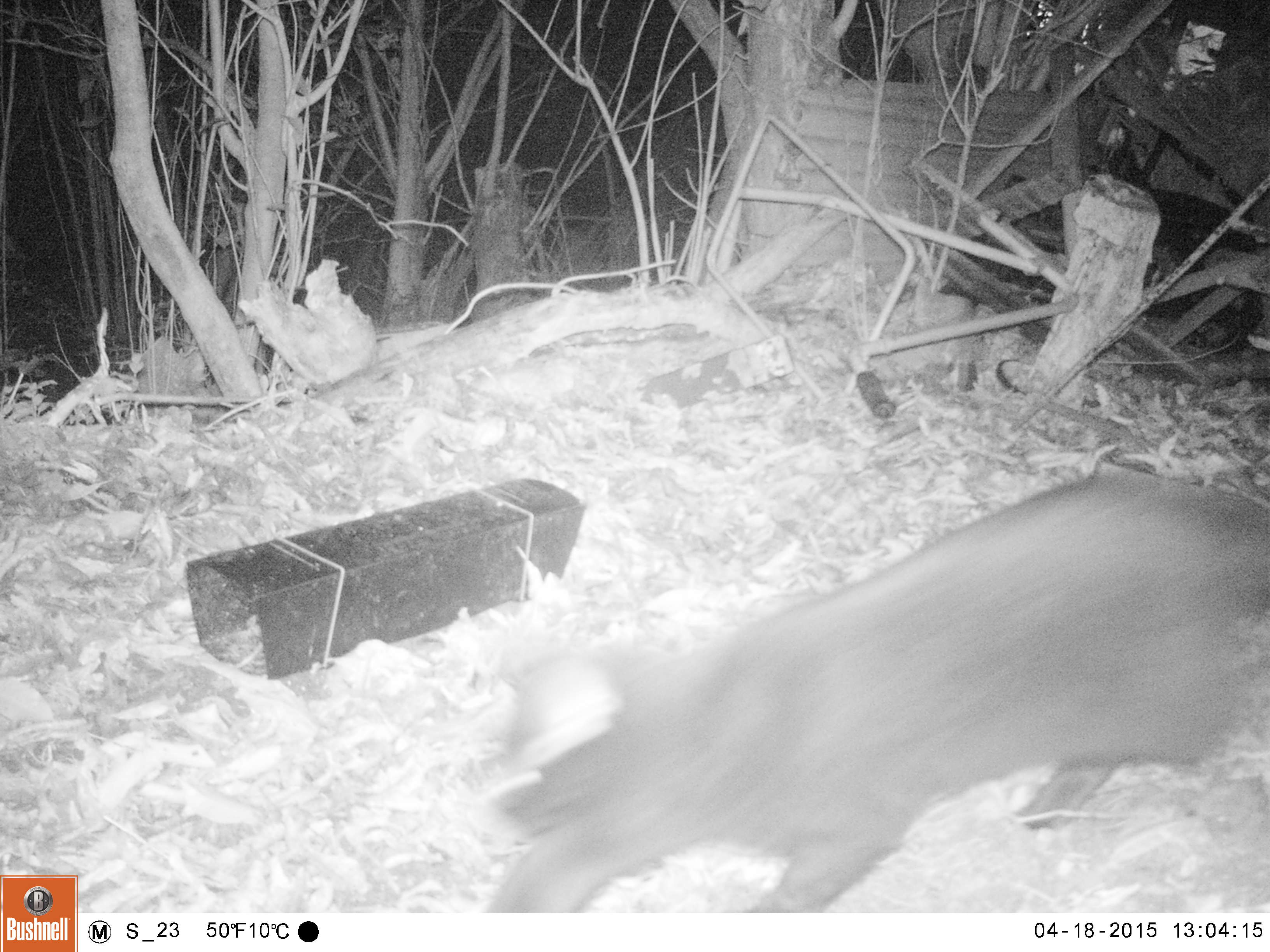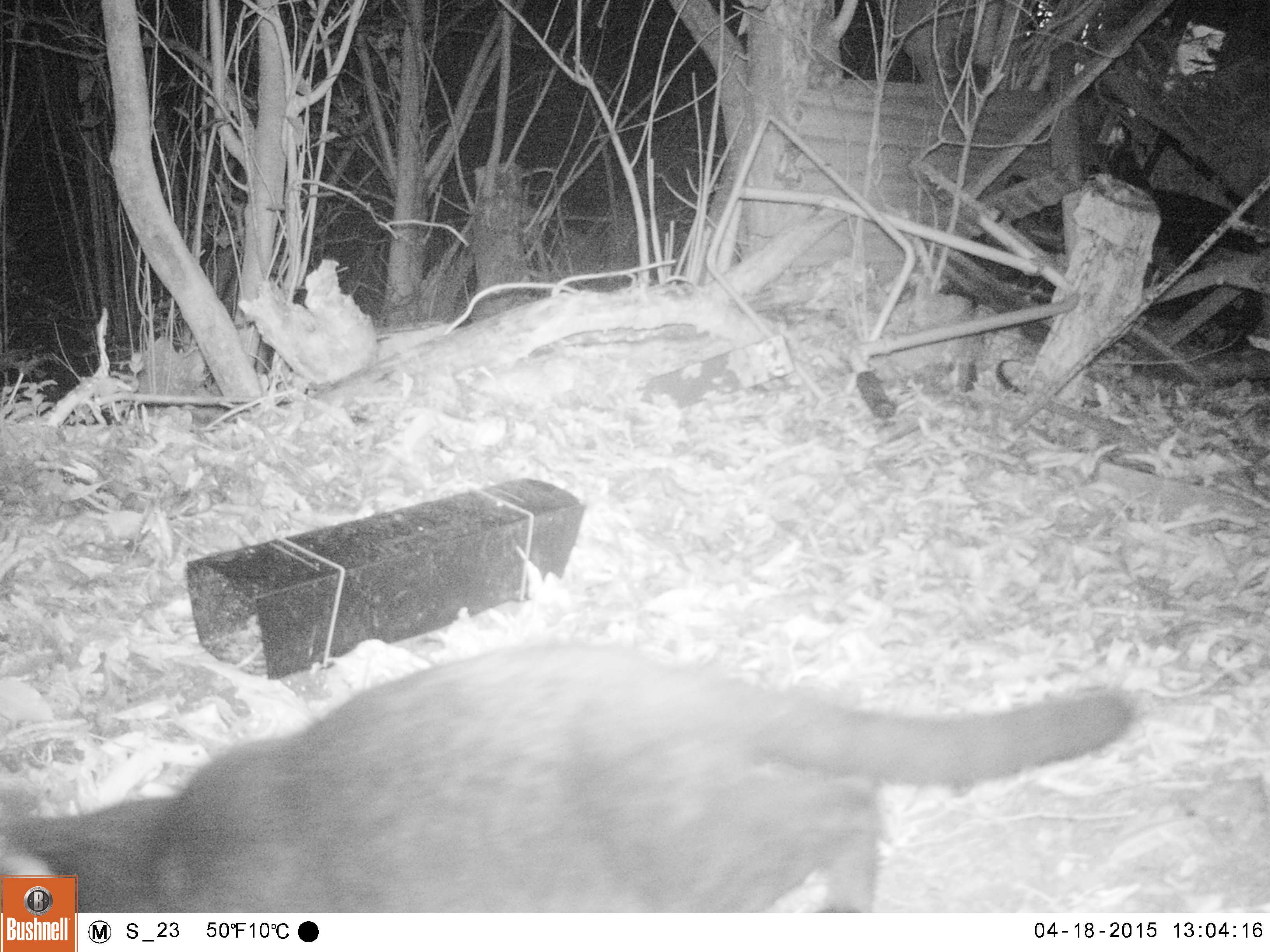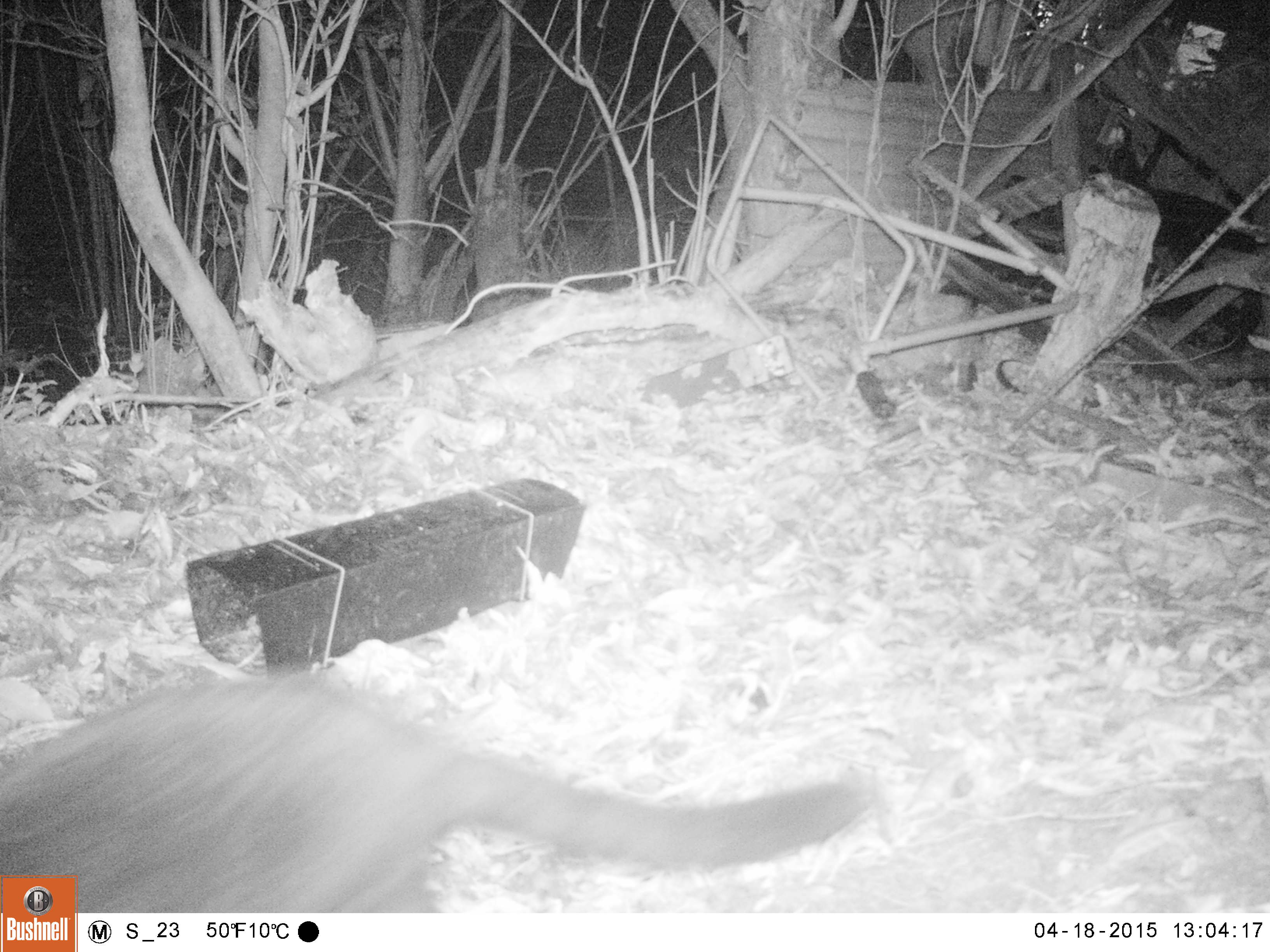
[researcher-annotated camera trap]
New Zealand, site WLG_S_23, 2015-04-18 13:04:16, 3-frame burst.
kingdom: Animalia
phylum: Chordata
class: Mammalia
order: Carnivora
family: Felidae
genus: Felis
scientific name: Felis catus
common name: domestic cat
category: cat